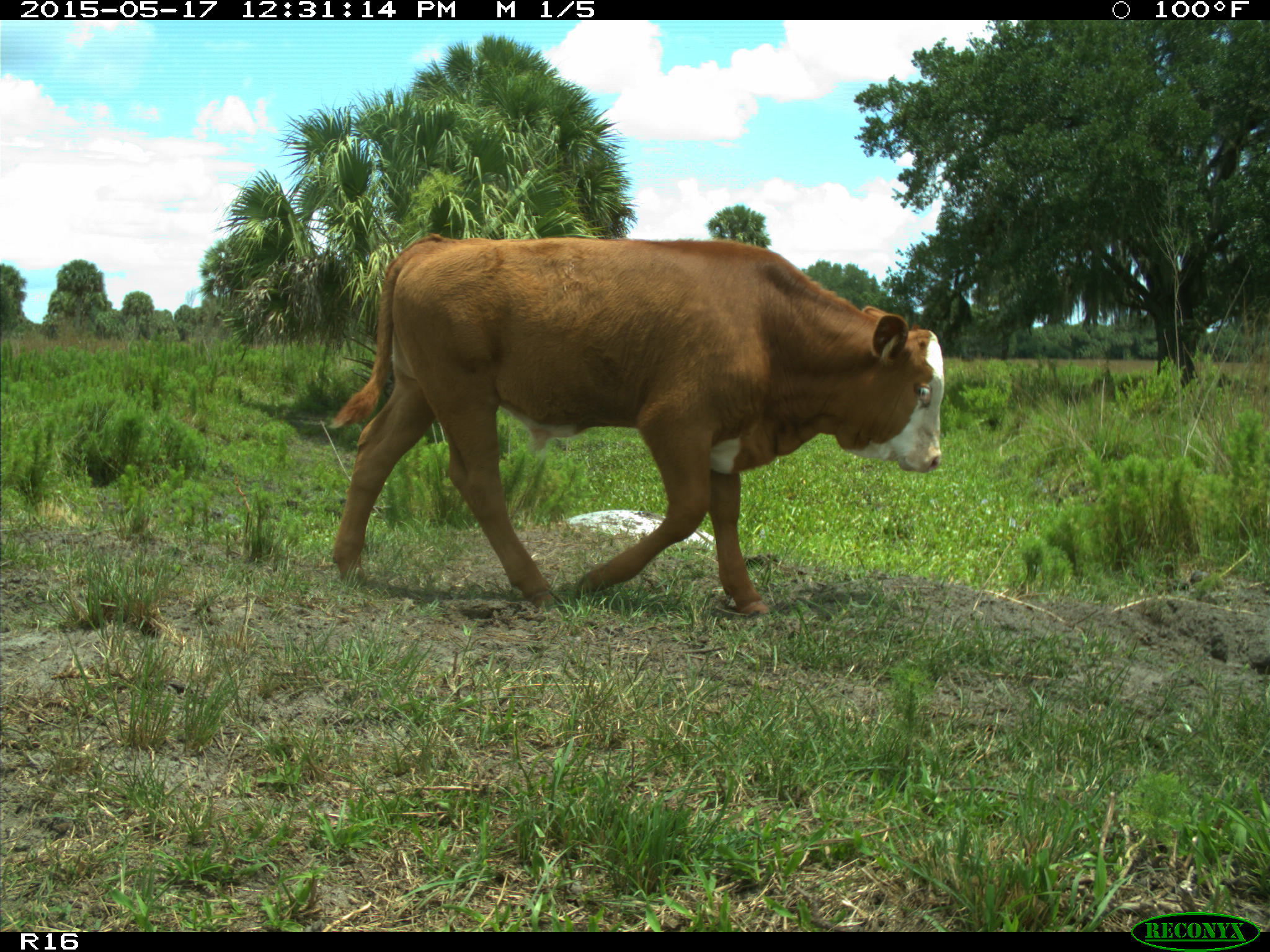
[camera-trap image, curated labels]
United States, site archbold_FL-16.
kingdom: Animalia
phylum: Chordata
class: Mammalia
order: Artiodactyla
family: Bovidae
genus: Bos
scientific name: Bos taurus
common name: domestic cow